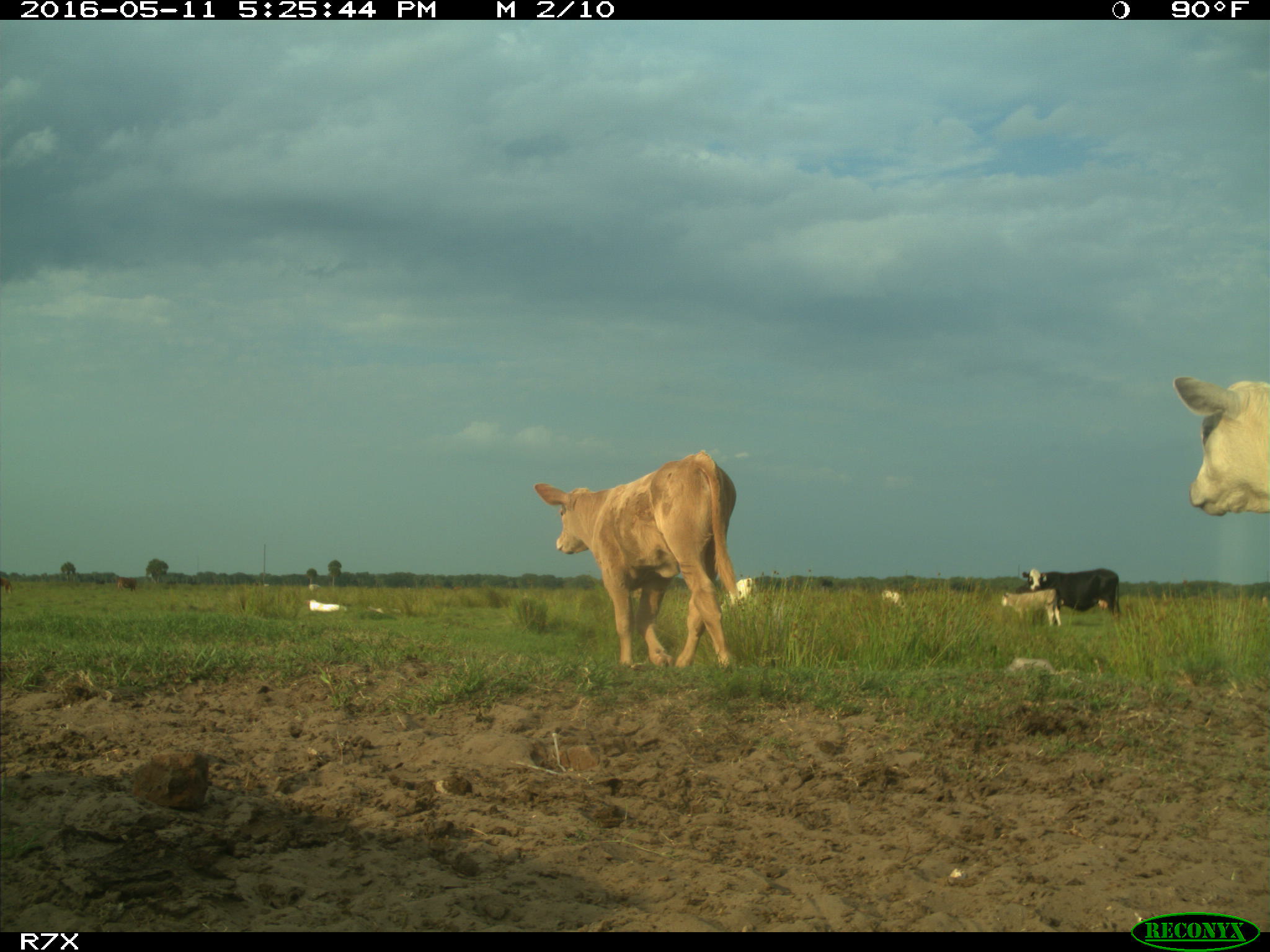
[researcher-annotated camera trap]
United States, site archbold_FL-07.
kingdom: Animalia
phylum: Chordata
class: Mammalia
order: Artiodactyla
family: Bovidae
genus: Bos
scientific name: Bos taurus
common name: domestic cow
Bos taurus (domestic cow).